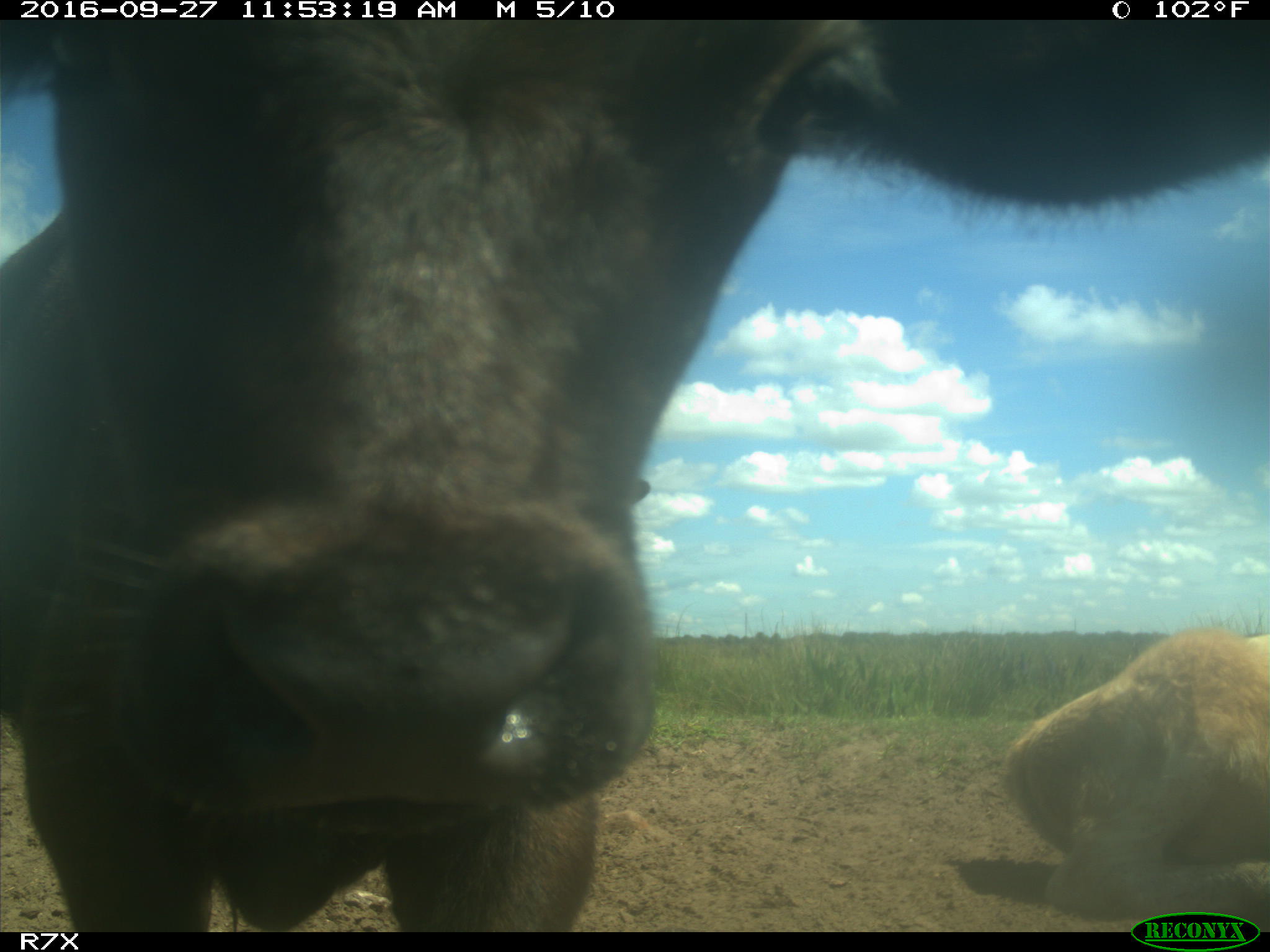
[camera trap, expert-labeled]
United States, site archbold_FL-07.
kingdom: Animalia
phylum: Chordata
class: Mammalia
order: Artiodactyla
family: Bovidae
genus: Bos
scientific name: Bos taurus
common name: domestic cow